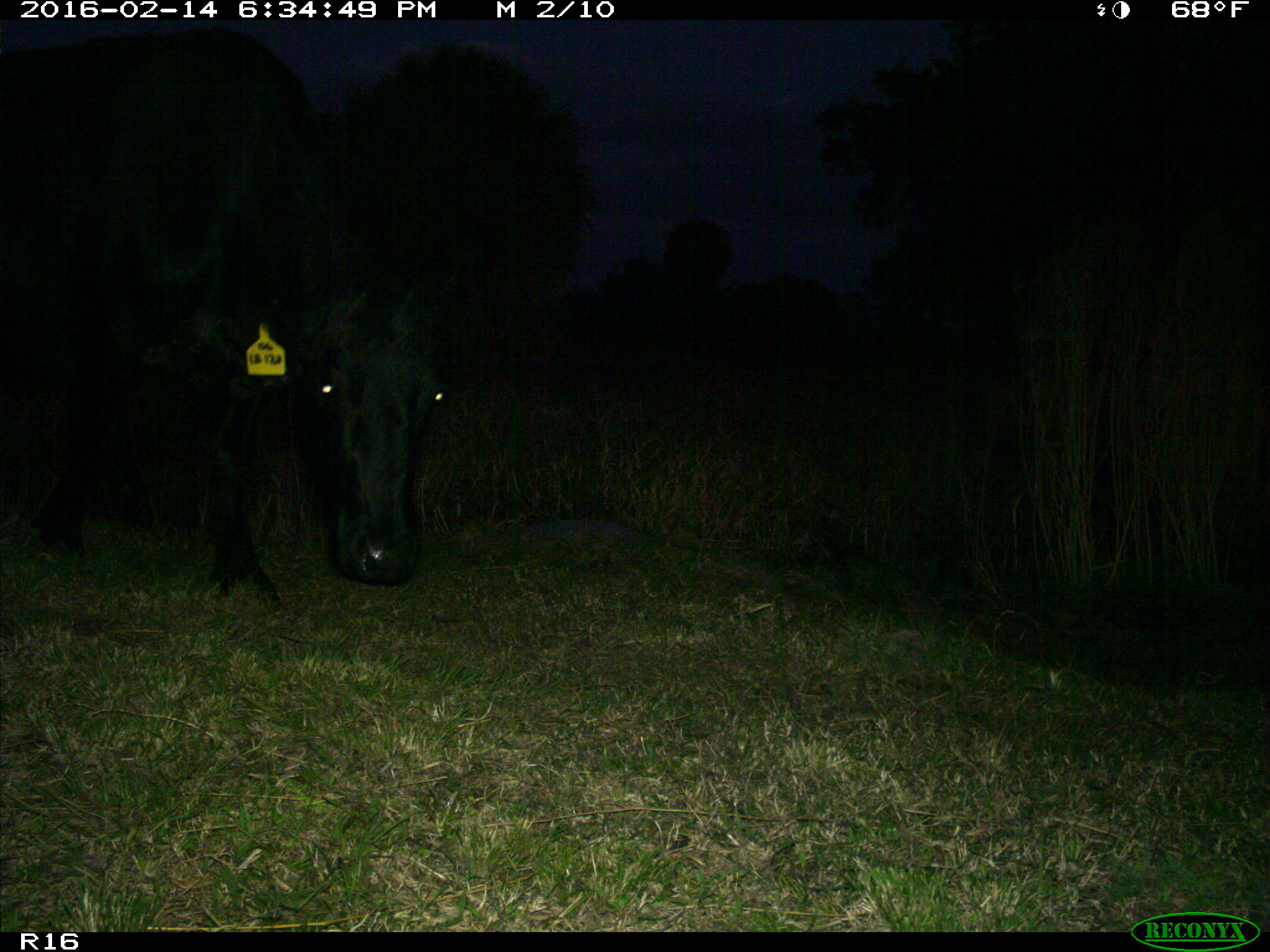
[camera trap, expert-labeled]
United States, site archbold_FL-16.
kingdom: Animalia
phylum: Chordata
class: Mammalia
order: Artiodactyla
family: Bovidae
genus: Bos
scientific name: Bos taurus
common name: domestic cow